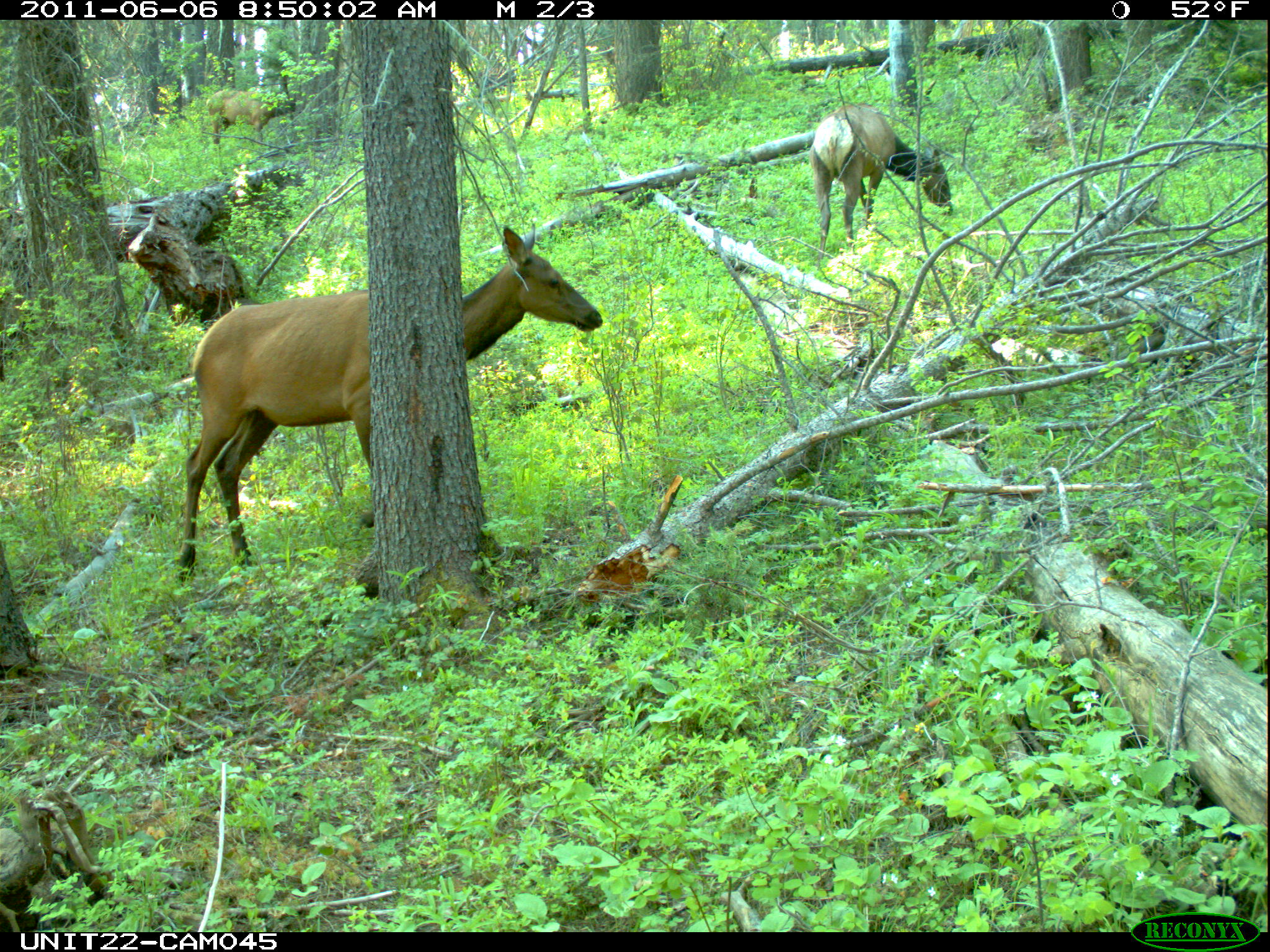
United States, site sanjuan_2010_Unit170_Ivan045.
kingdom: Animalia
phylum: Chordata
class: Mammalia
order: Artiodactyla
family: Cervidae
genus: Cervus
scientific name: Cervus elaphus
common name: red deer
Cervus elaphus (red deer).